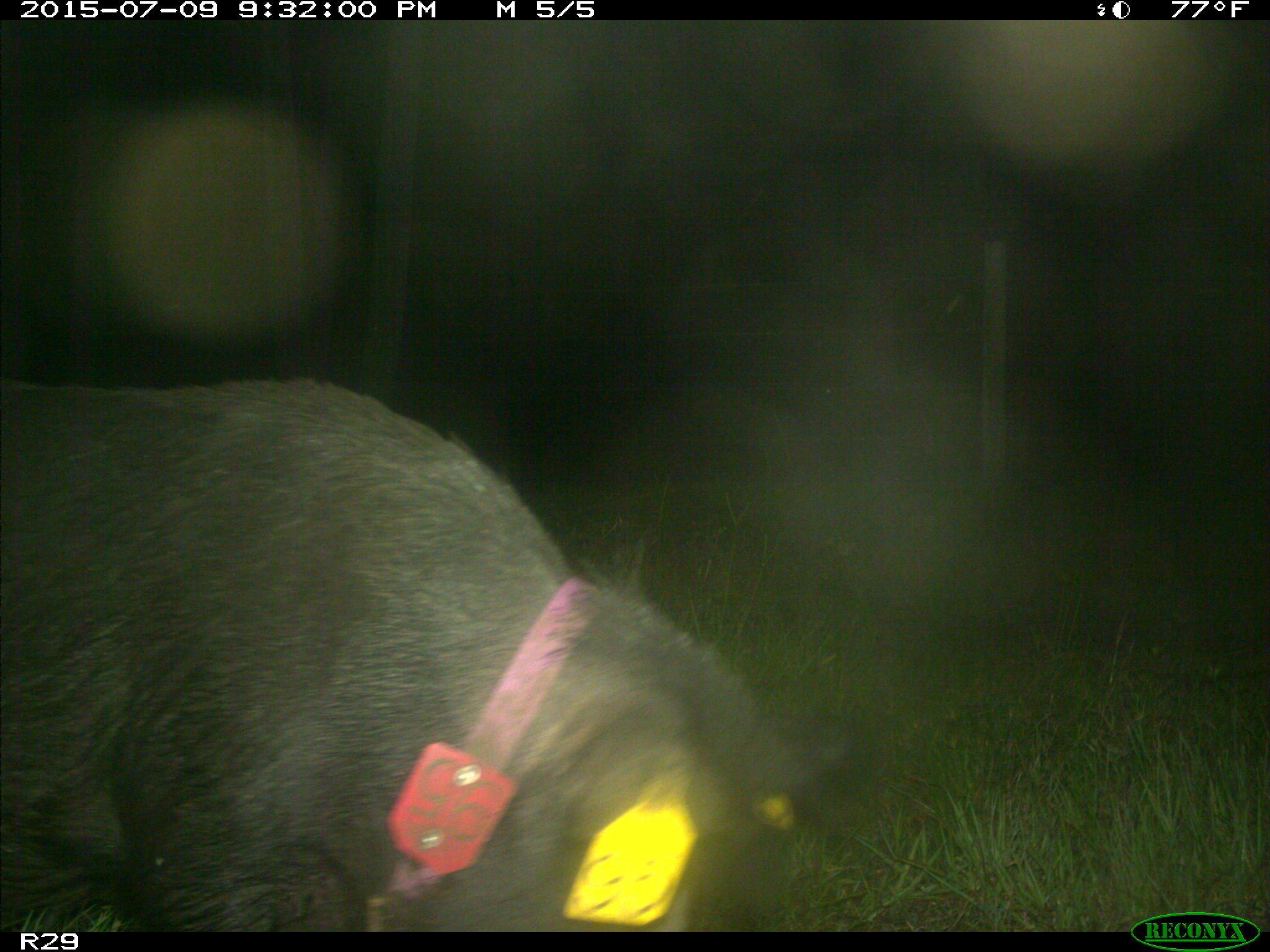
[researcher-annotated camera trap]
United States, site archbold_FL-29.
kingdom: Animalia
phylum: Chordata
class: Mammalia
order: Artiodactyla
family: Suidae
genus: Sus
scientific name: Sus scrofa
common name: wild boar